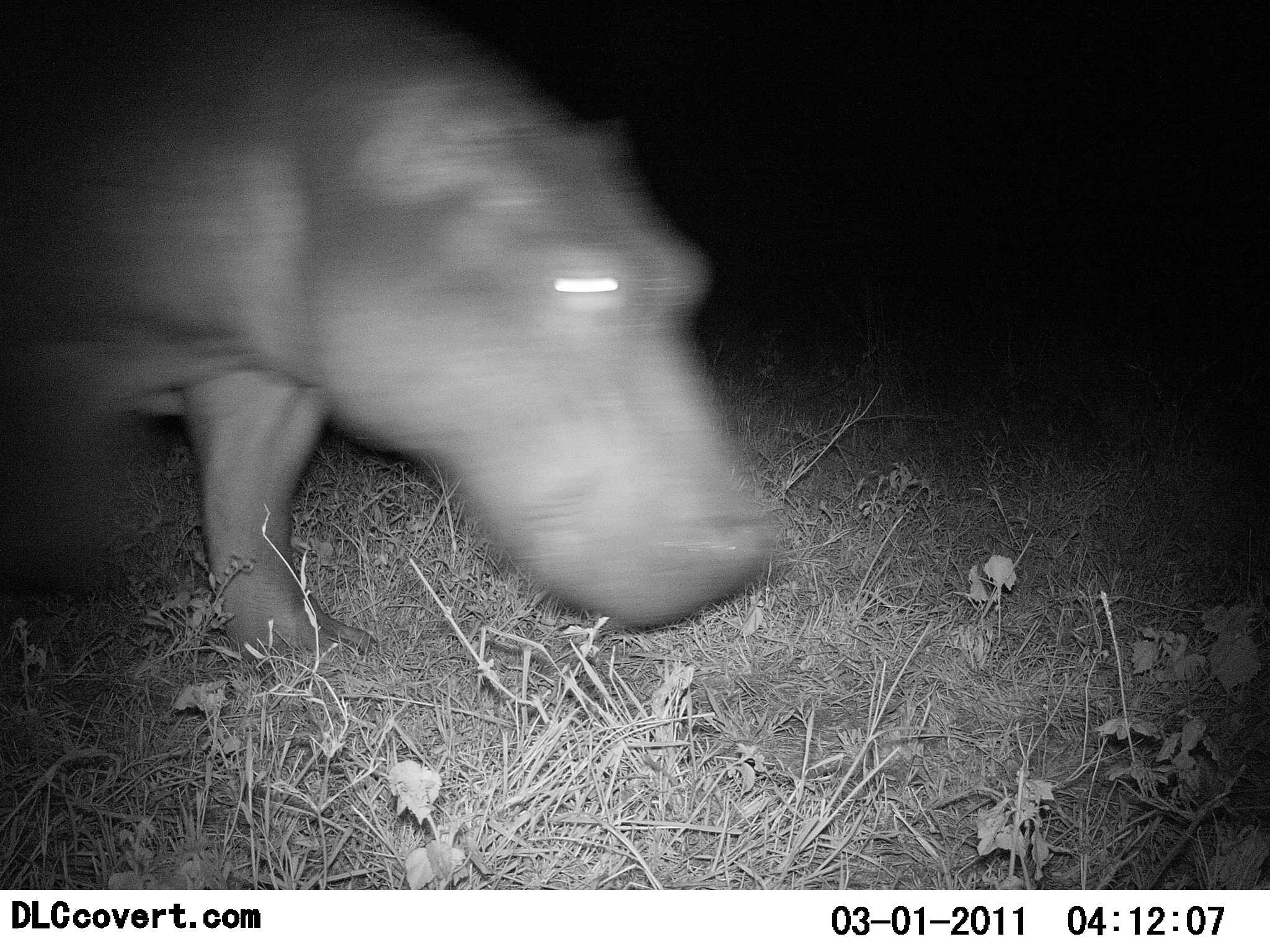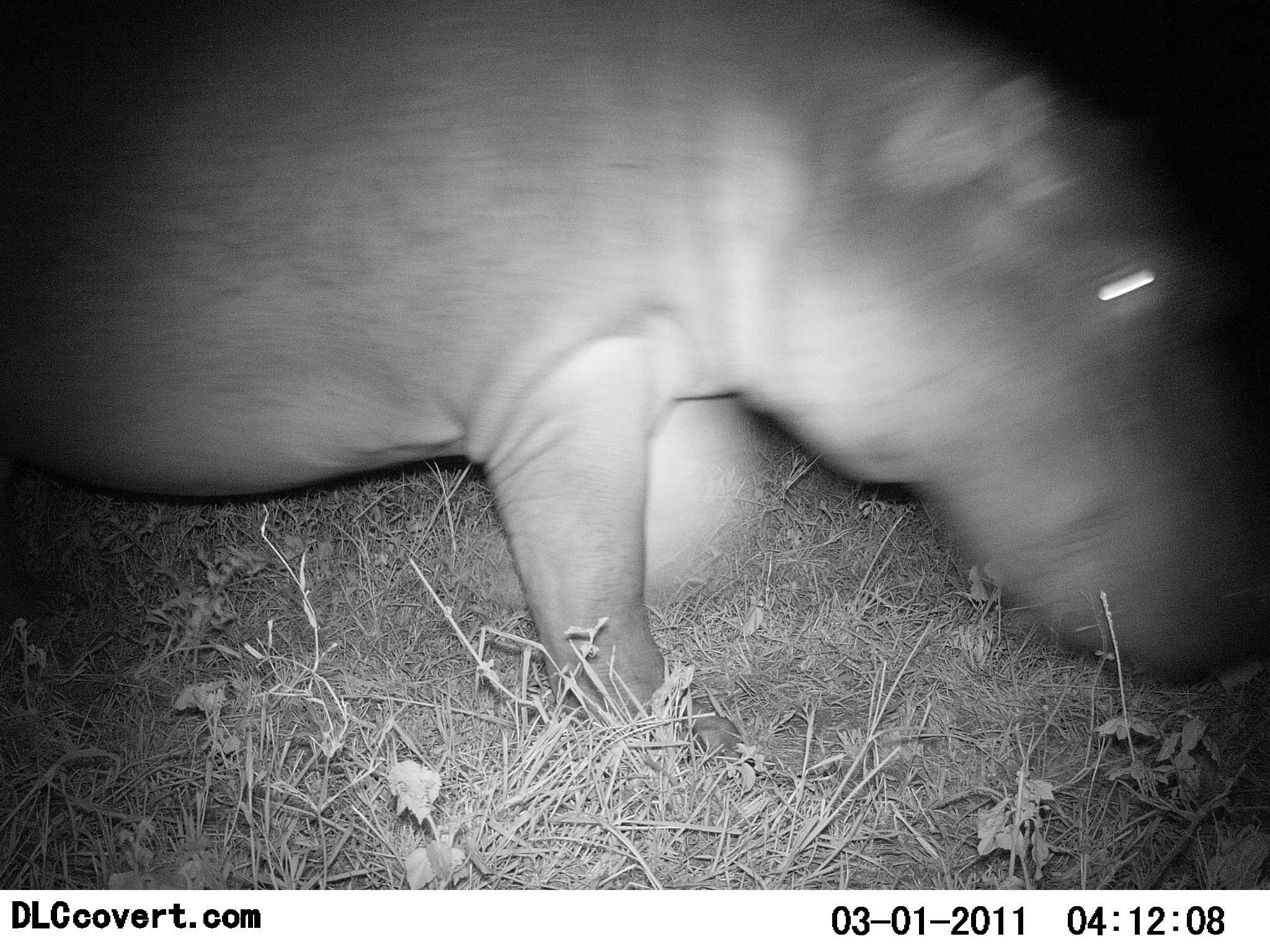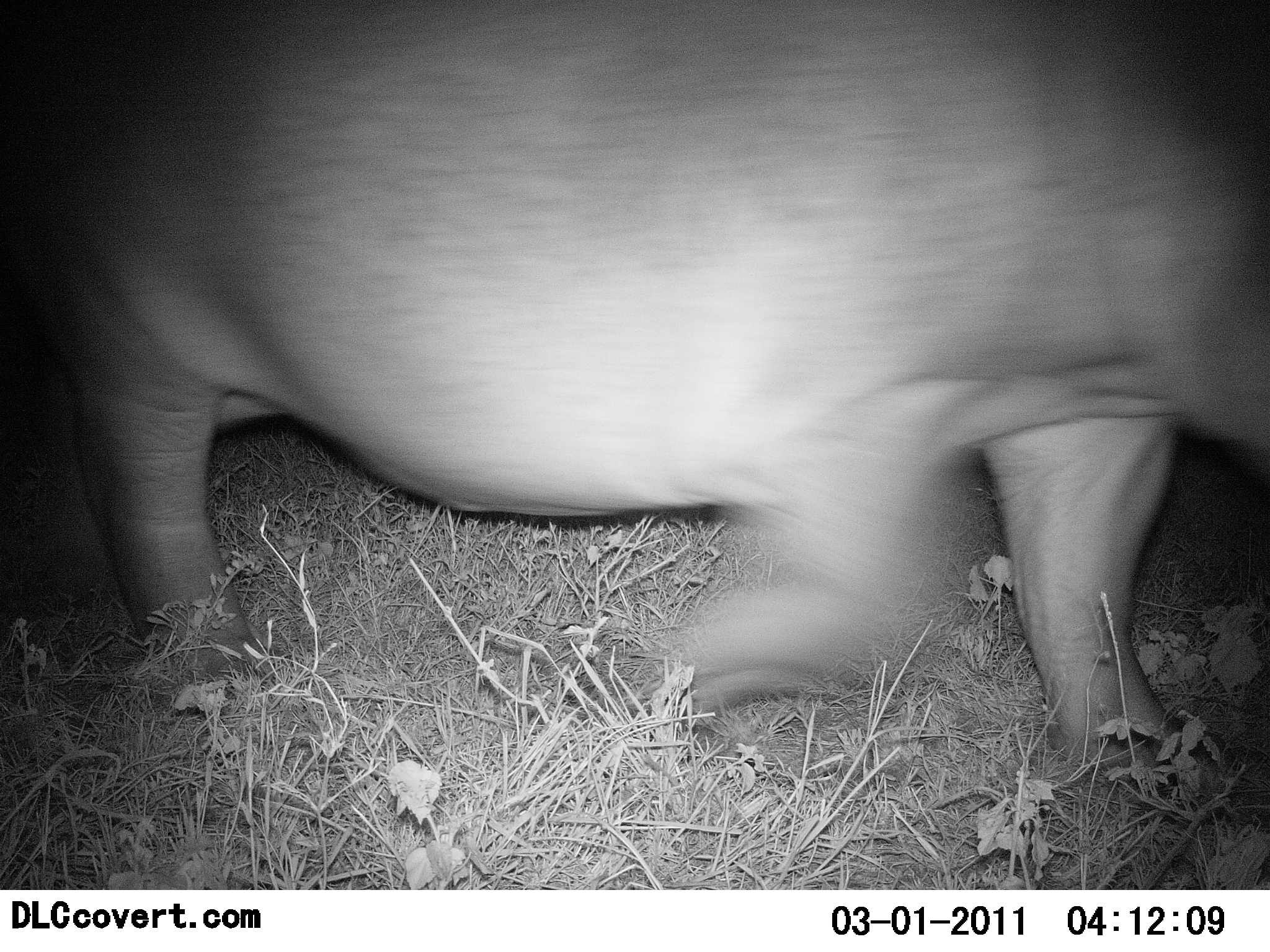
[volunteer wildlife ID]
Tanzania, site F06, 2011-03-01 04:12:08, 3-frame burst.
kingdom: Animalia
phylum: Chordata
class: Mammalia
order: Artiodactyla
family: Hippopotamidae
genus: Hippopotamus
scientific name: Hippopotamus amphibius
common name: hippopotamus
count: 1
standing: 7%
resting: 0%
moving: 100%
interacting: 0%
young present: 0%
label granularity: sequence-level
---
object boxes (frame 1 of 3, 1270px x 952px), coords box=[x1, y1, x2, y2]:
animal: box=[0, 0, 788, 677]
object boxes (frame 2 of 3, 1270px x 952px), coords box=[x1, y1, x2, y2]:
animal: box=[1, 0, 1270, 760]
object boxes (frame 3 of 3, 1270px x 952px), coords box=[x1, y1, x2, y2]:
animal: box=[0, 1, 1269, 783]